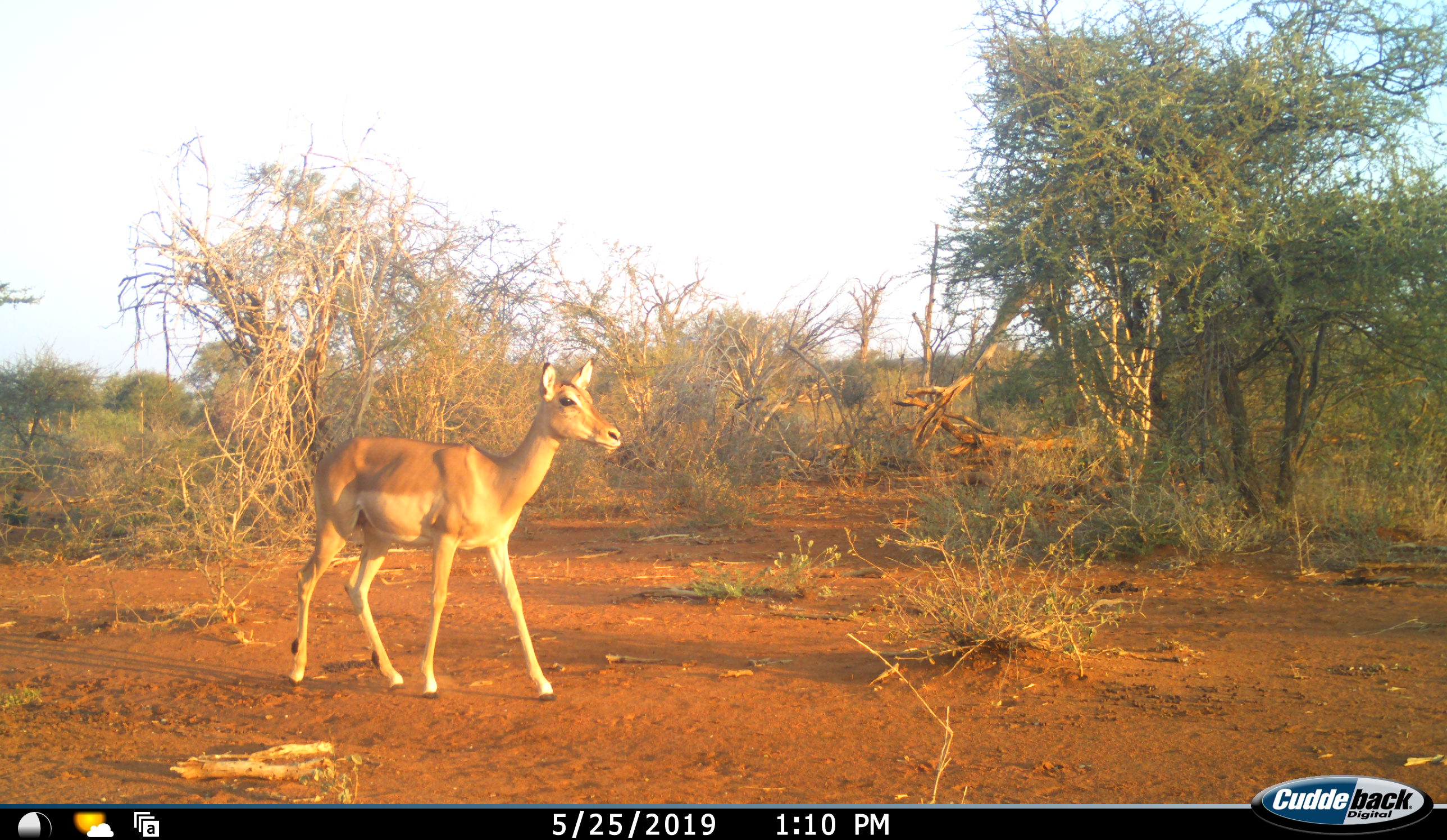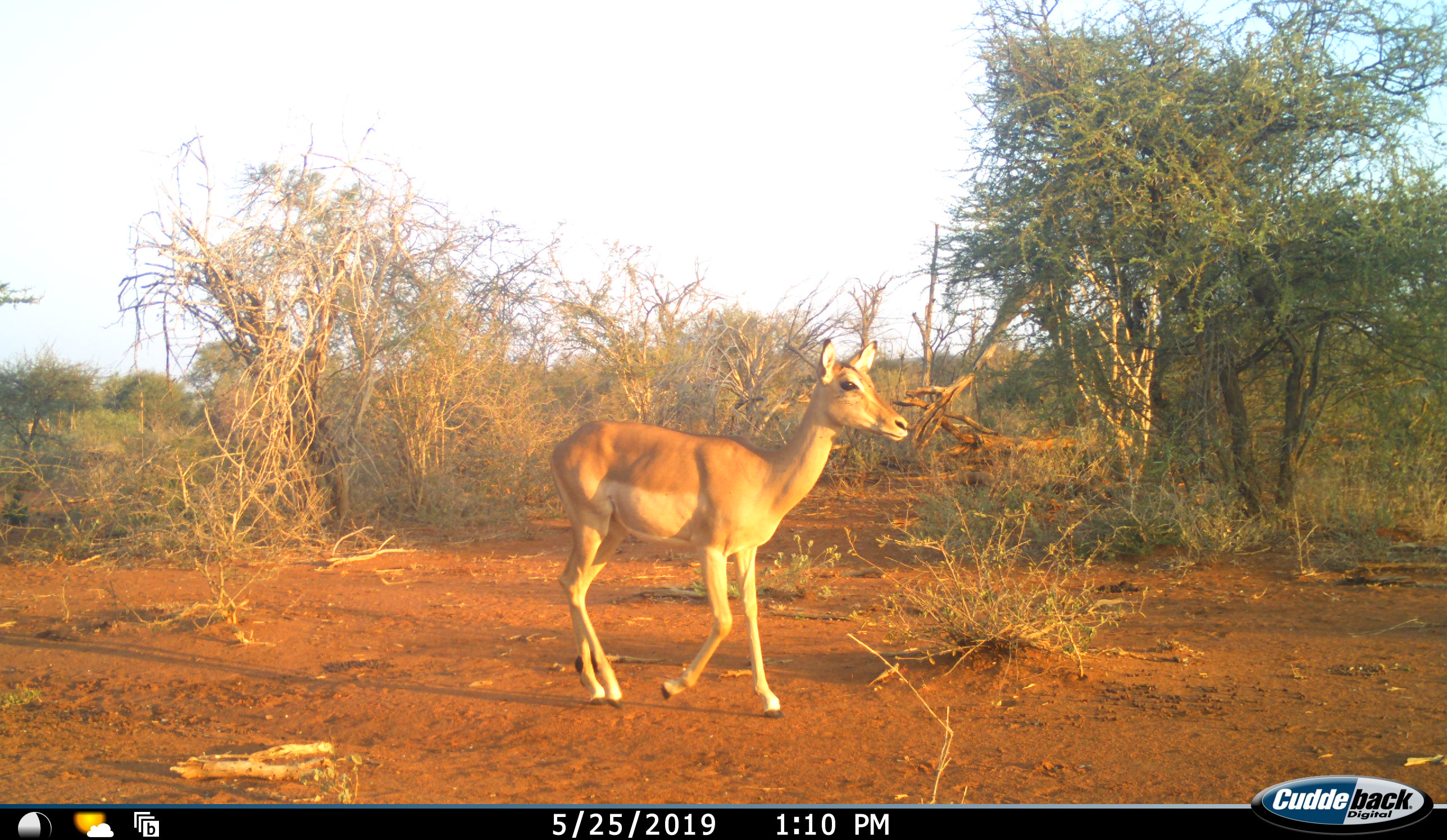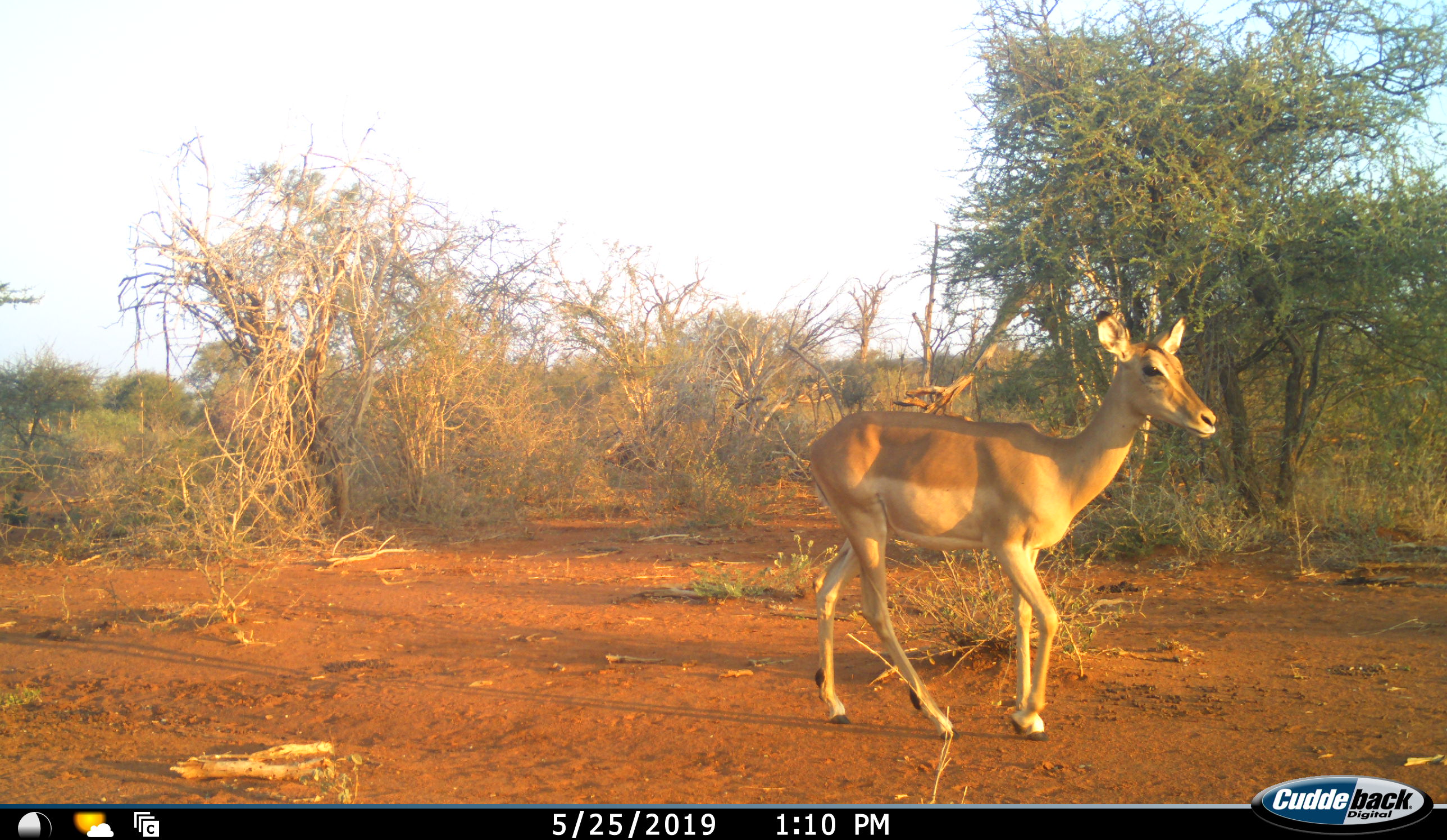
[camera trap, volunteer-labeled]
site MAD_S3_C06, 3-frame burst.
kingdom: Animalia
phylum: Chordata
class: Mammalia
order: Artiodactyla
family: Bovidae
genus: Aepyceros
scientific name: Aepyceros melampus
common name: impala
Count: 1.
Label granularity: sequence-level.